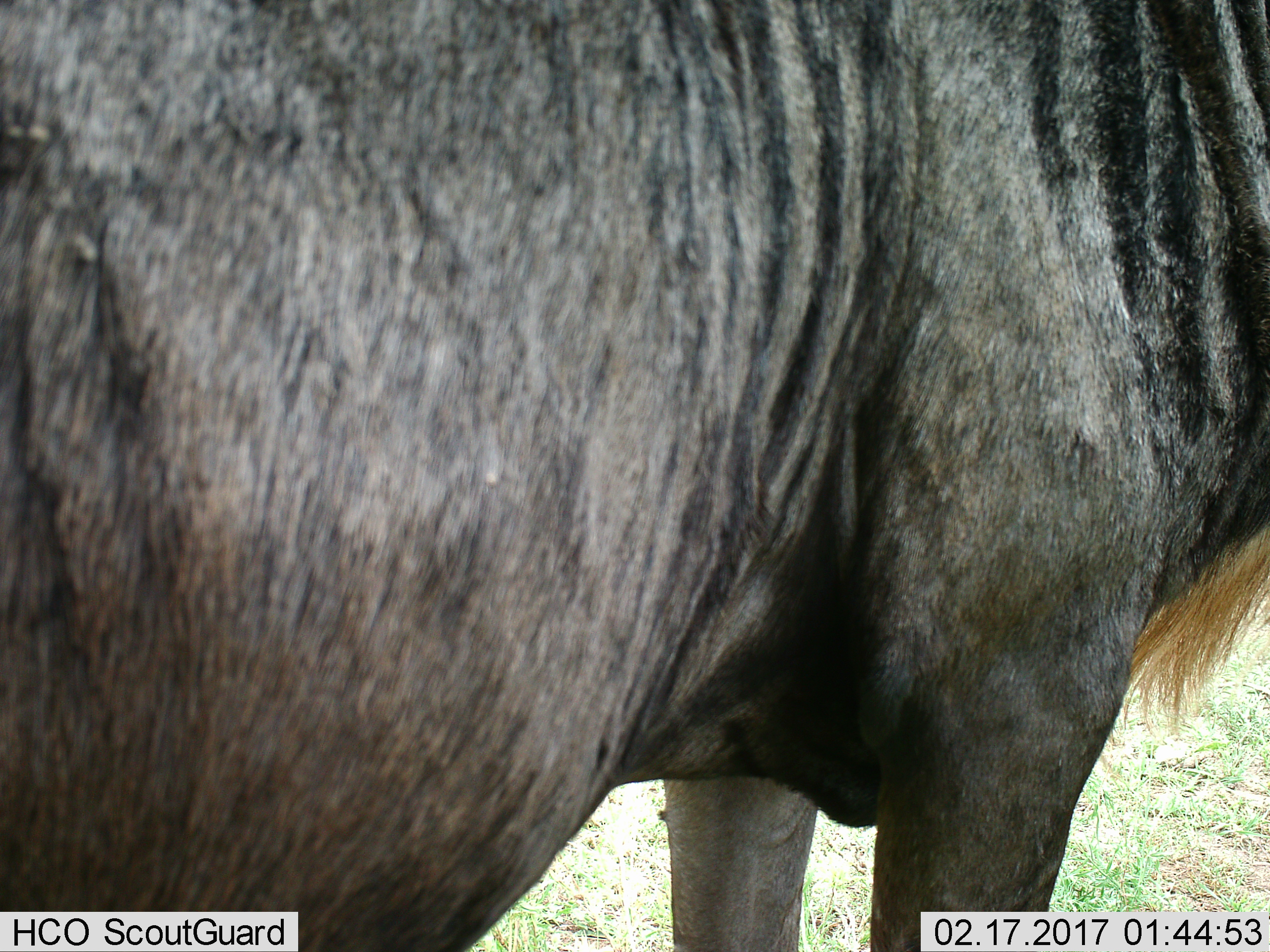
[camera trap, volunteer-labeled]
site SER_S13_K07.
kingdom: Animalia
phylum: Chordata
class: Mammalia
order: Artiodactyla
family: Bovidae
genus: Connochaetes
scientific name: Connochaetes taurinus taurinus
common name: blue wildebeest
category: wildebeestblue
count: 1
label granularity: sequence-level